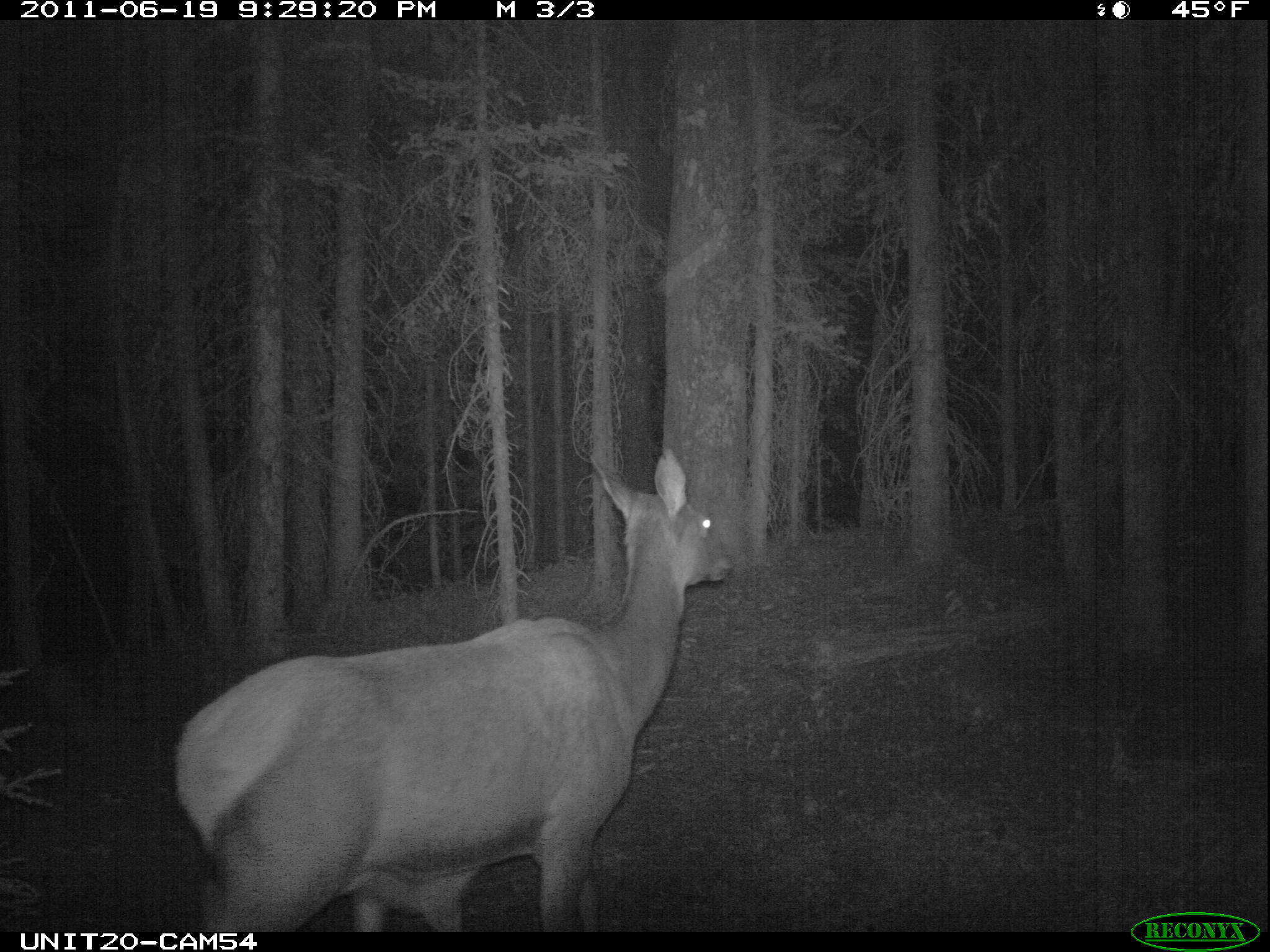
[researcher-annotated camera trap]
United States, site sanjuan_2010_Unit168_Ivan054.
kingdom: Animalia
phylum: Chordata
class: Mammalia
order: Artiodactyla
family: Cervidae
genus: Cervus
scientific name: Cervus elaphus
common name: red deer